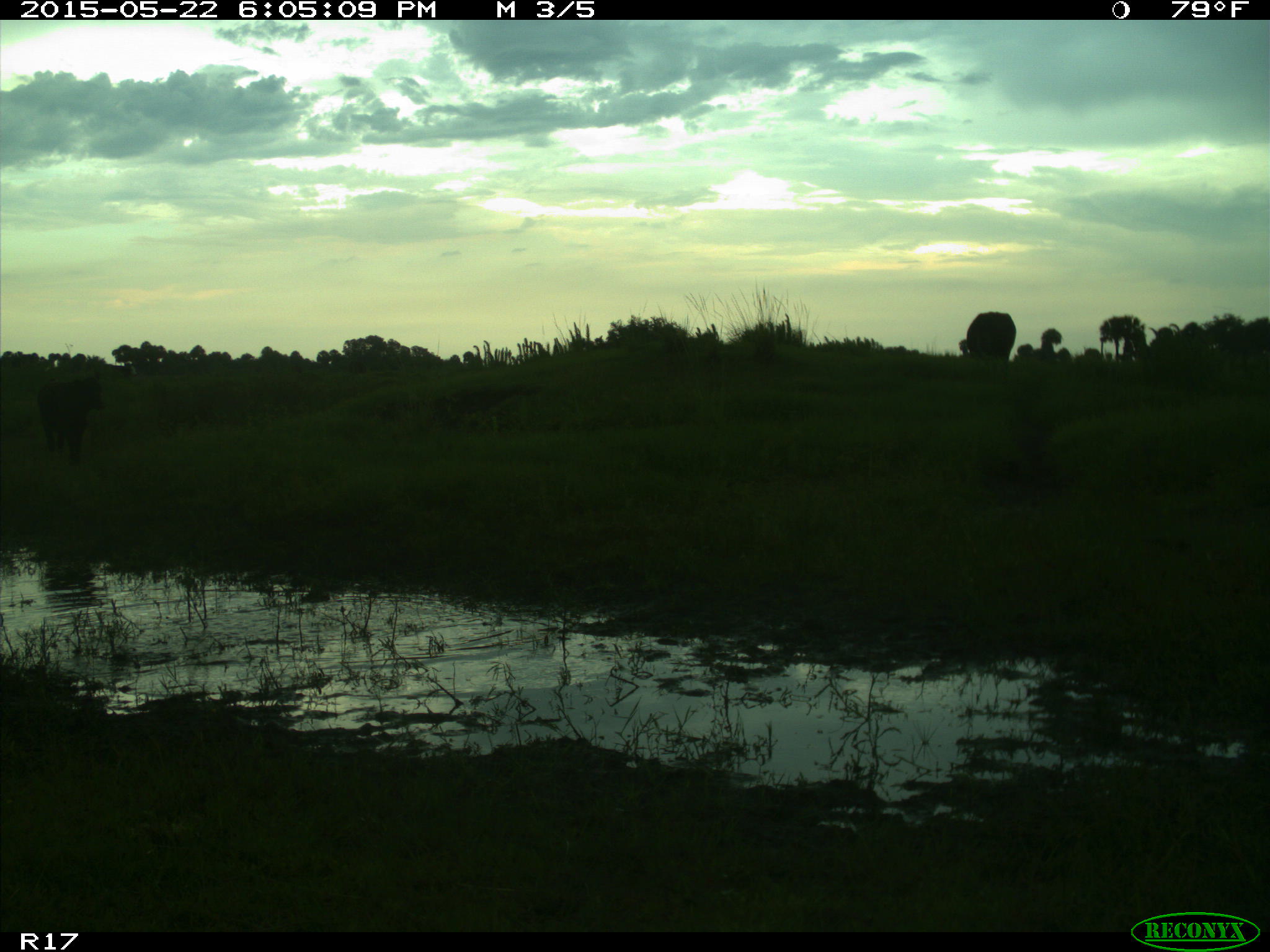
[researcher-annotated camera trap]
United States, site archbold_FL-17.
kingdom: Animalia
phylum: Chordata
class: Mammalia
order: Artiodactyla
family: Bovidae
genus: Bos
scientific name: Bos taurus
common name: domestic cow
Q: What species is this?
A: Bos taurus (domestic cow).